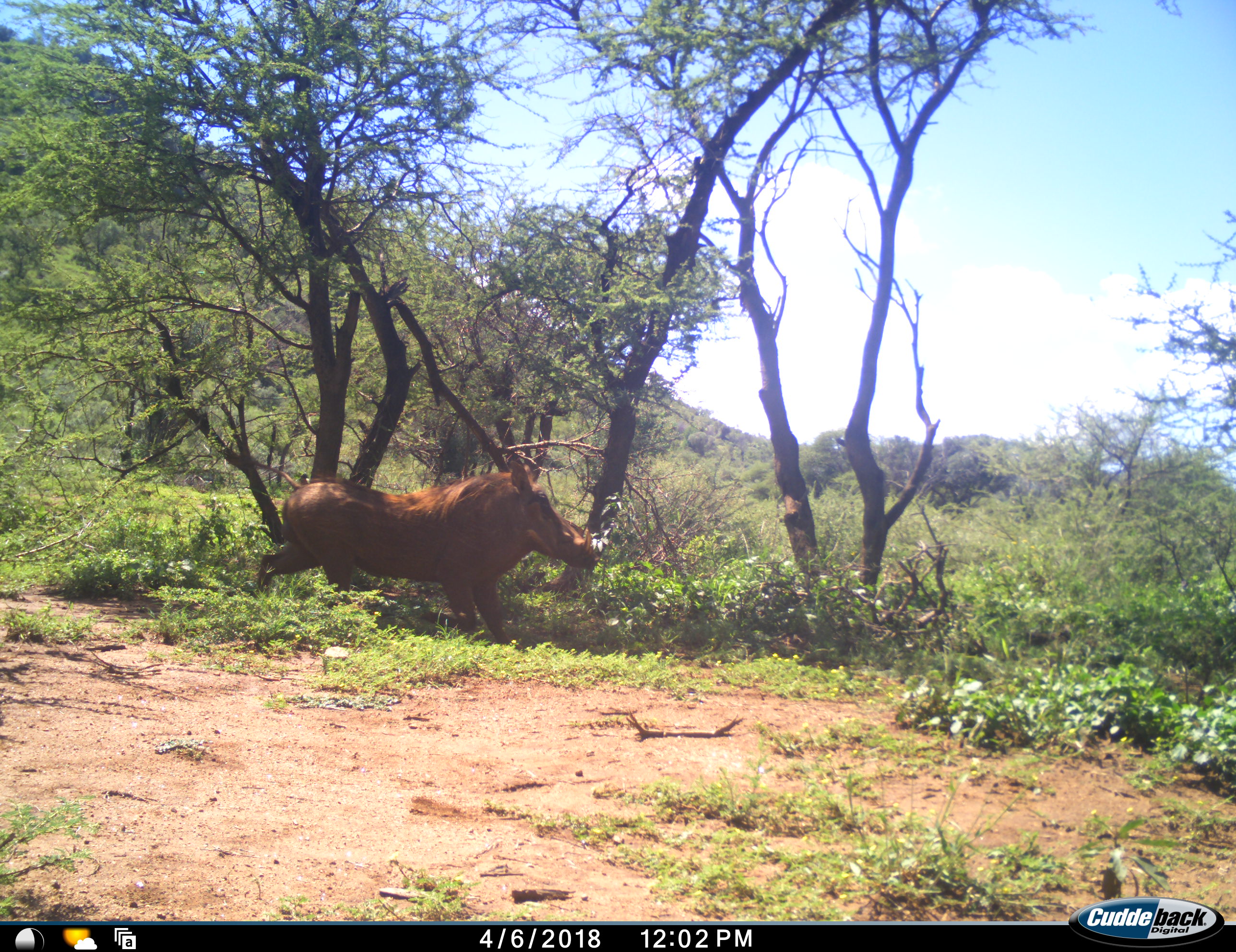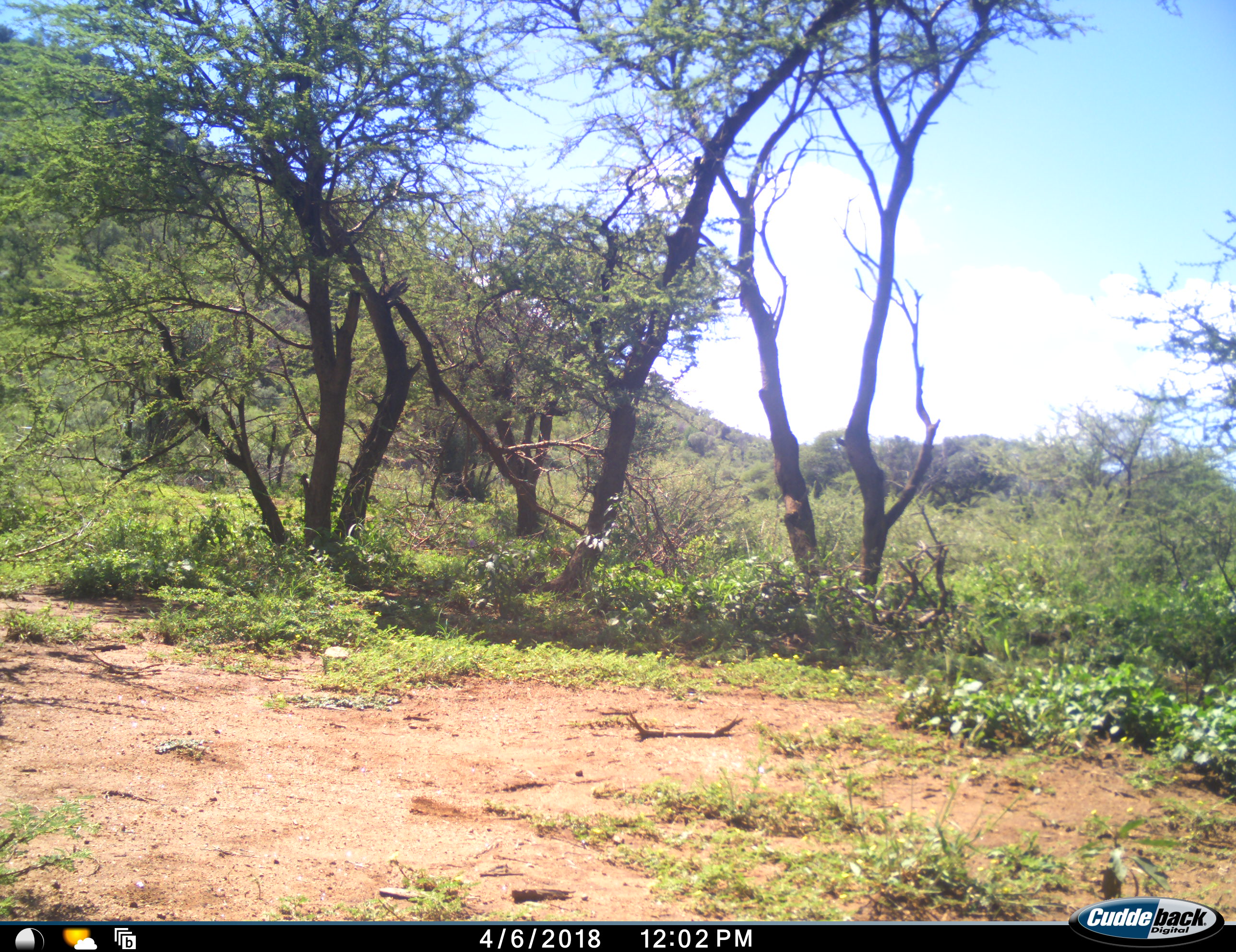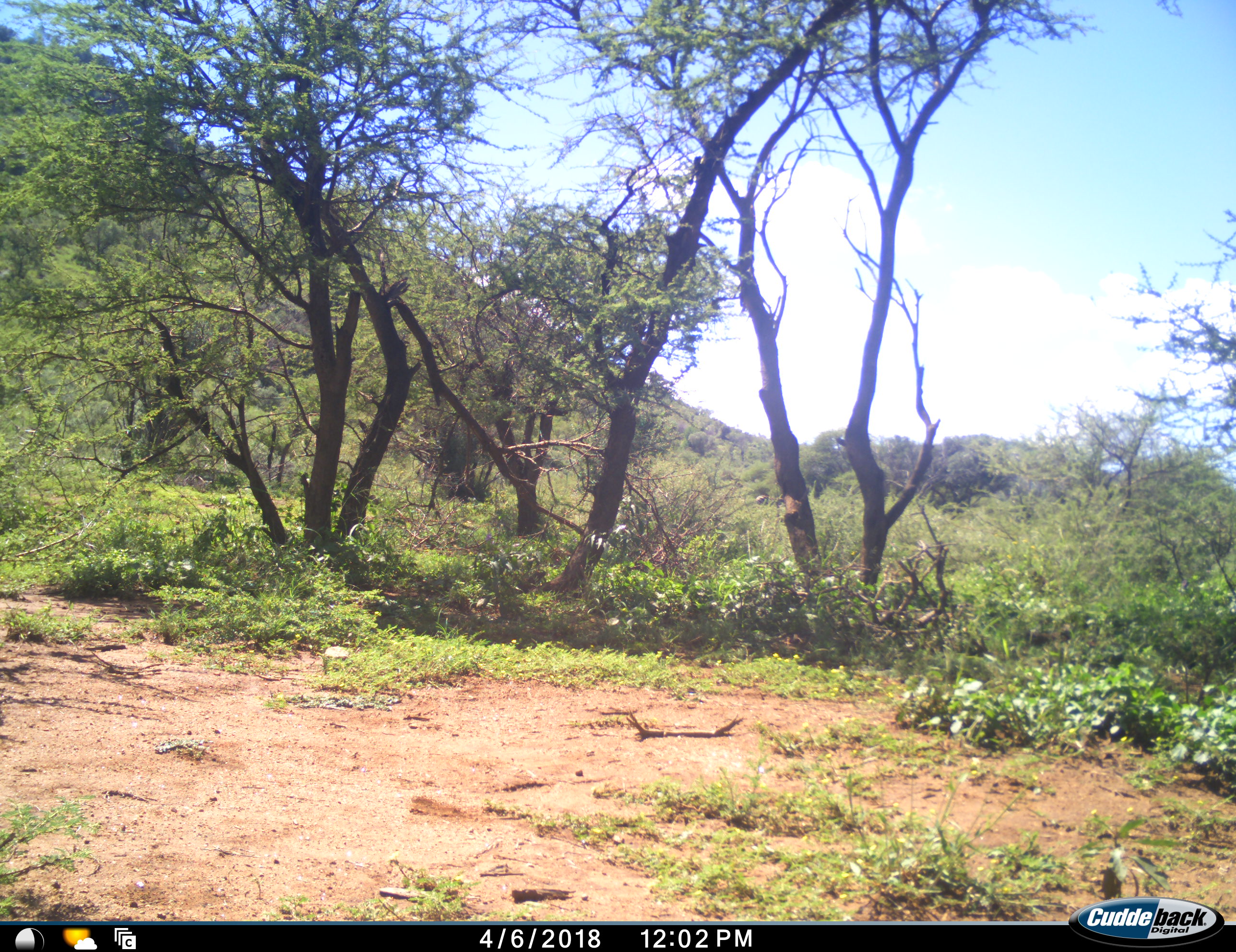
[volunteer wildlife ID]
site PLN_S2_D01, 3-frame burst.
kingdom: Animalia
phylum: Chordata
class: Mammalia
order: Artiodactyla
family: Suidae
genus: Phacochoerus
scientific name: Phacochoerus africanus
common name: warthog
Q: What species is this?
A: Warthog (Phacochoerus africanus).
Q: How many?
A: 1.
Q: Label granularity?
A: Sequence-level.